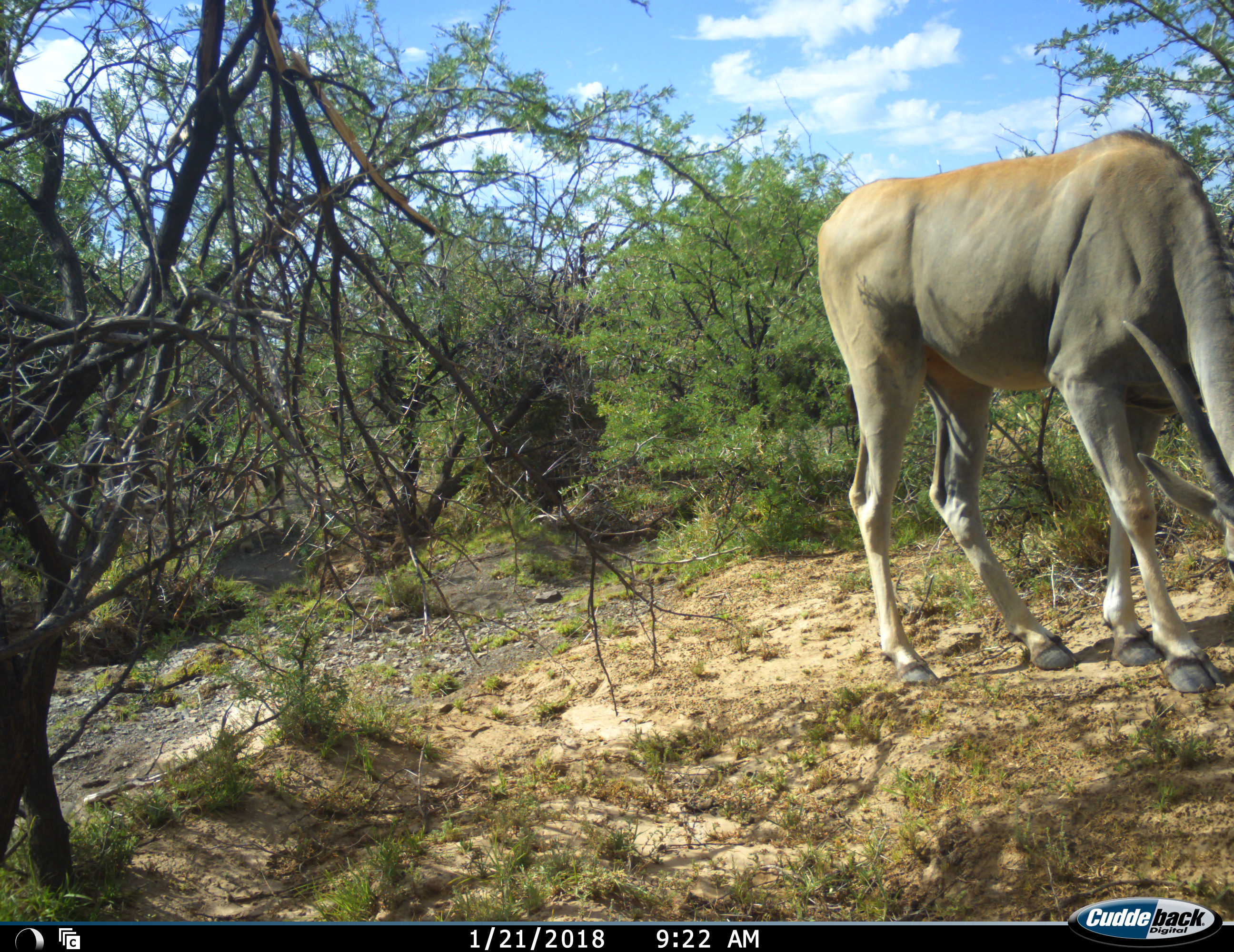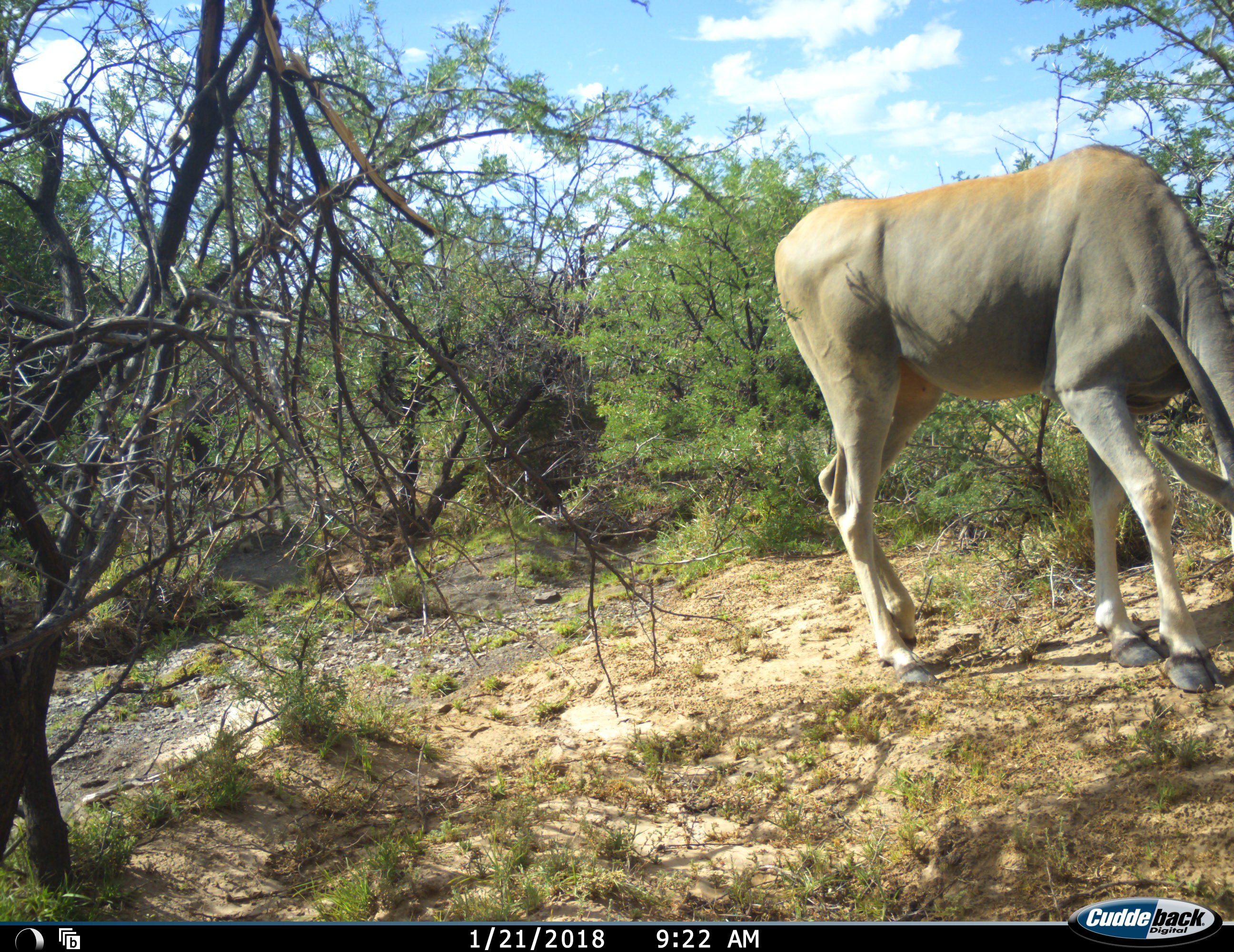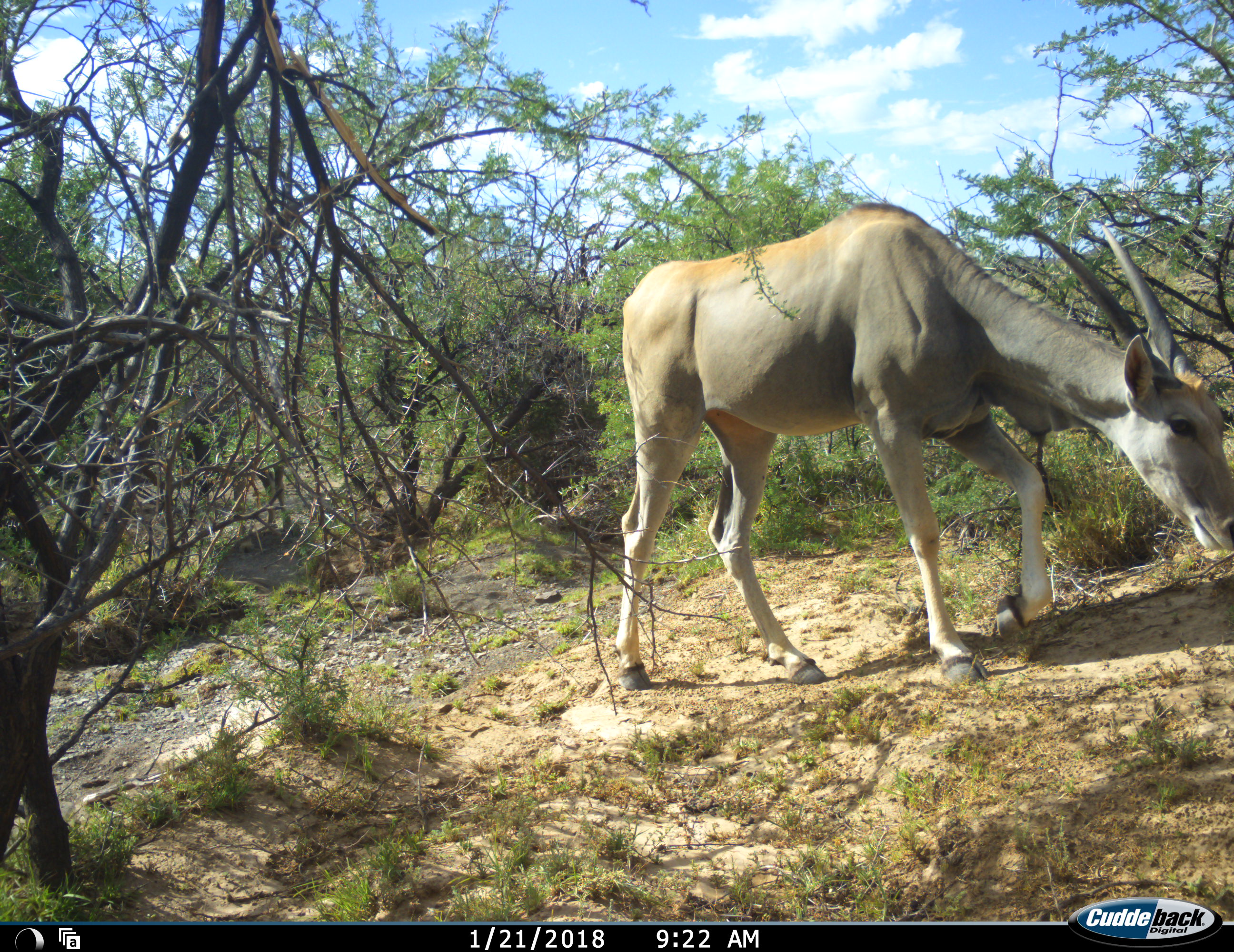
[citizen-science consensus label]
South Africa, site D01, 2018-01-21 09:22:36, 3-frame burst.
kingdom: Animalia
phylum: Chordata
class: Mammalia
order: Artiodactyla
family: Bovidae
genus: Tragelaphus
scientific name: Tragelaphus oryx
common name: eland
Eland (Tragelaphus oryx), count 1. Behavior (volunteer vote fractions): standing 11%, resting 0%, moving 44%, interacting 0%. Young present (vote fraction): 0%. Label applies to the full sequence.